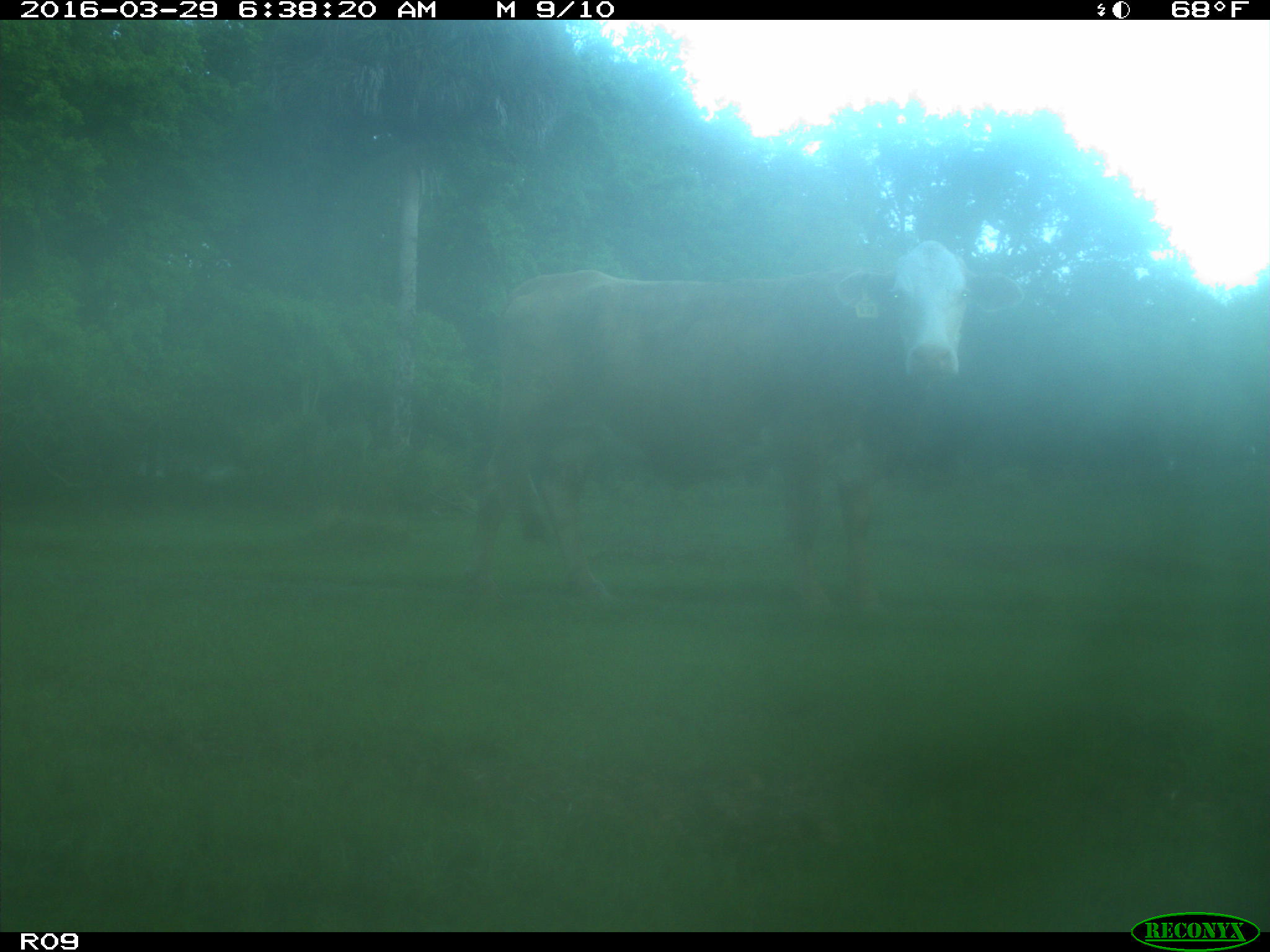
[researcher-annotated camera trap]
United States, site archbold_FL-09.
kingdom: Animalia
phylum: Chordata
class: Mammalia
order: Artiodactyla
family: Bovidae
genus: Bos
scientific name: Bos taurus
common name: domestic cow